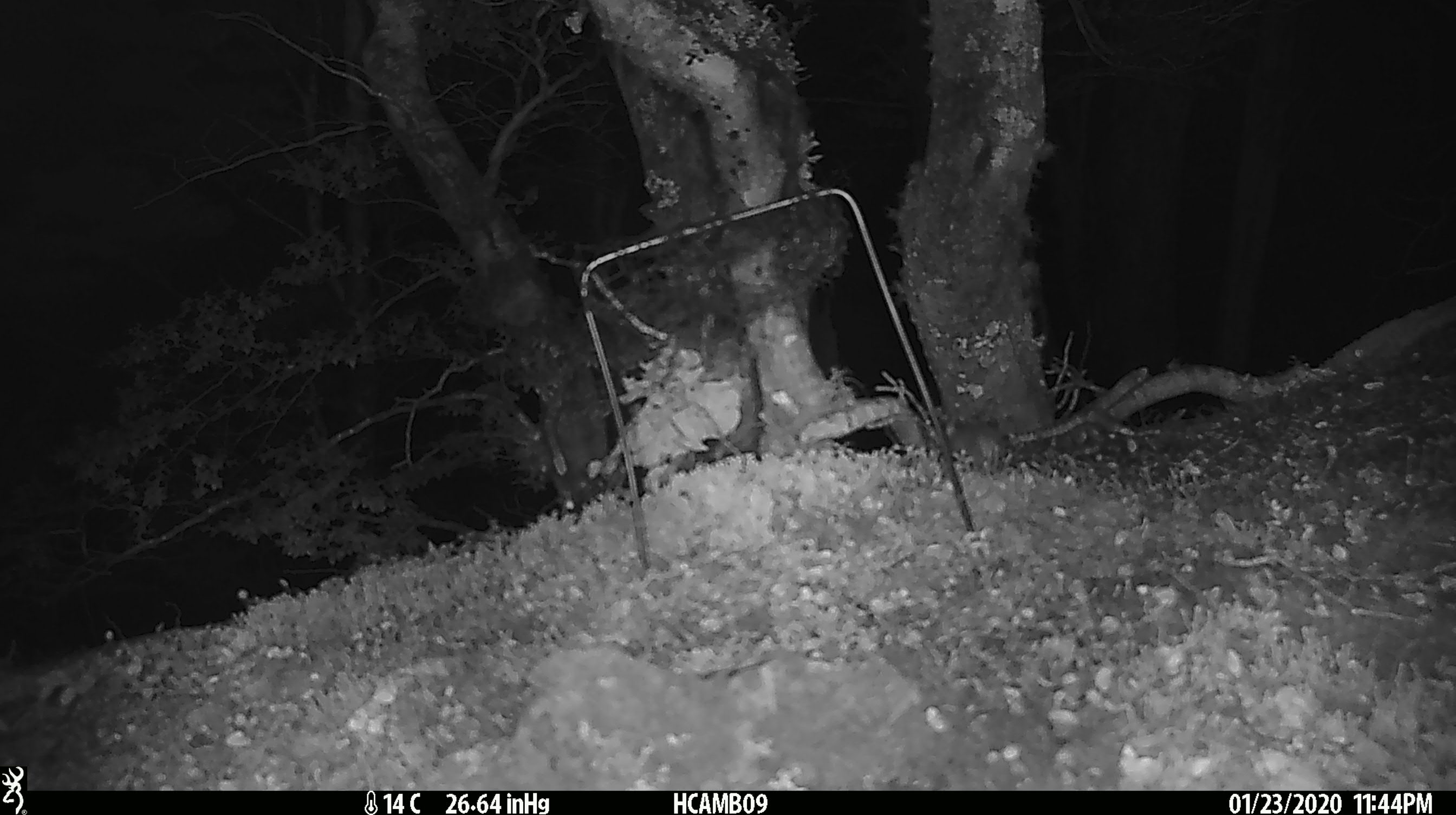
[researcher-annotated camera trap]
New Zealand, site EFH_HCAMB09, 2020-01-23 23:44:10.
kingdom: Animalia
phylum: Chordata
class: Mammalia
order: Rodentia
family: Muridae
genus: Mus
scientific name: Mus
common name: mouse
Mouse (Mus).